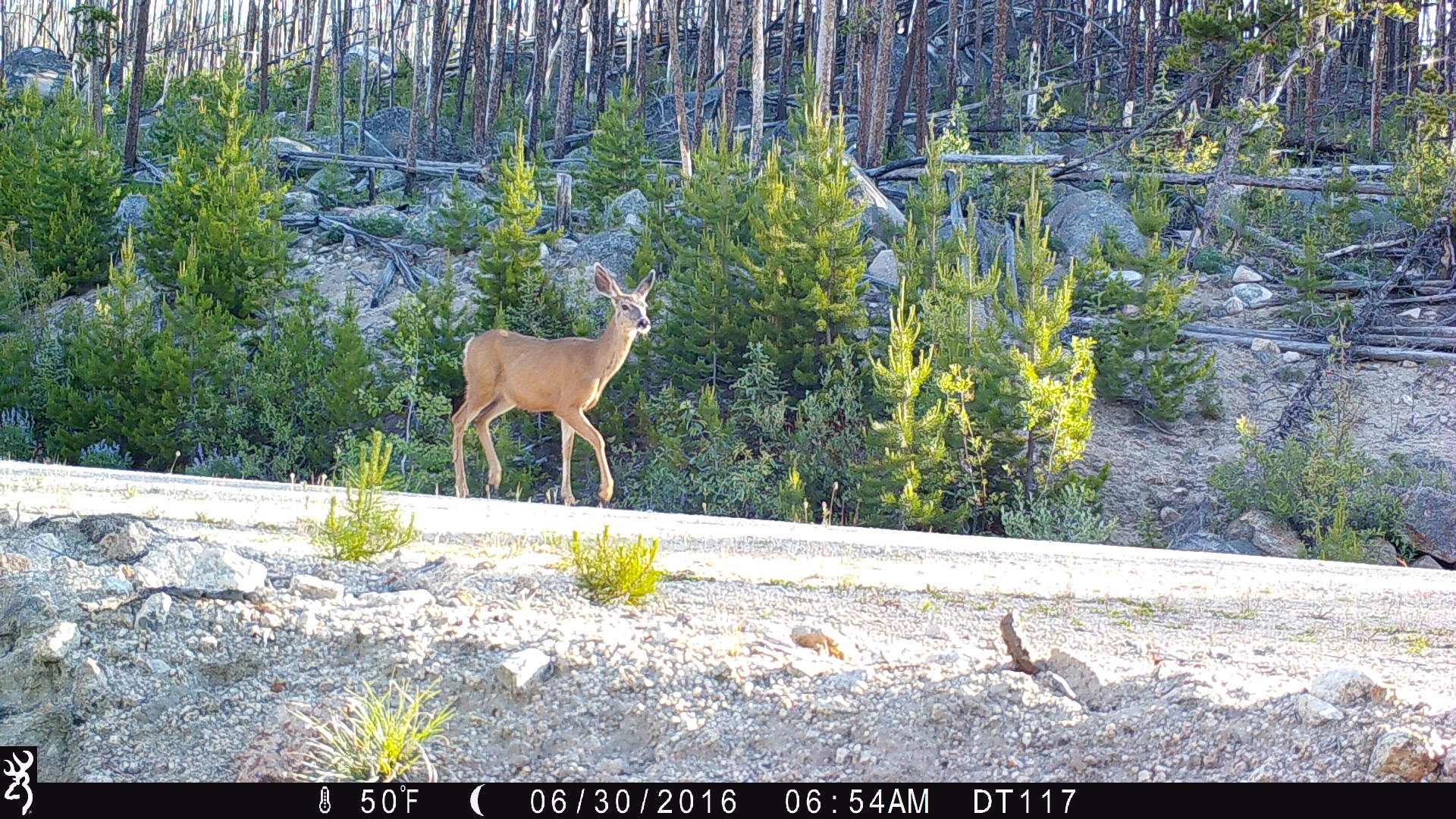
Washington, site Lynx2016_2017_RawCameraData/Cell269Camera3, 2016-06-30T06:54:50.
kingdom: Animalia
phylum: Chordata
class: Mammalia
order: Artiodactyla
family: Cervidae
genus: Odocoileus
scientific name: Odocoileus hemionus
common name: mule deer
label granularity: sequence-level